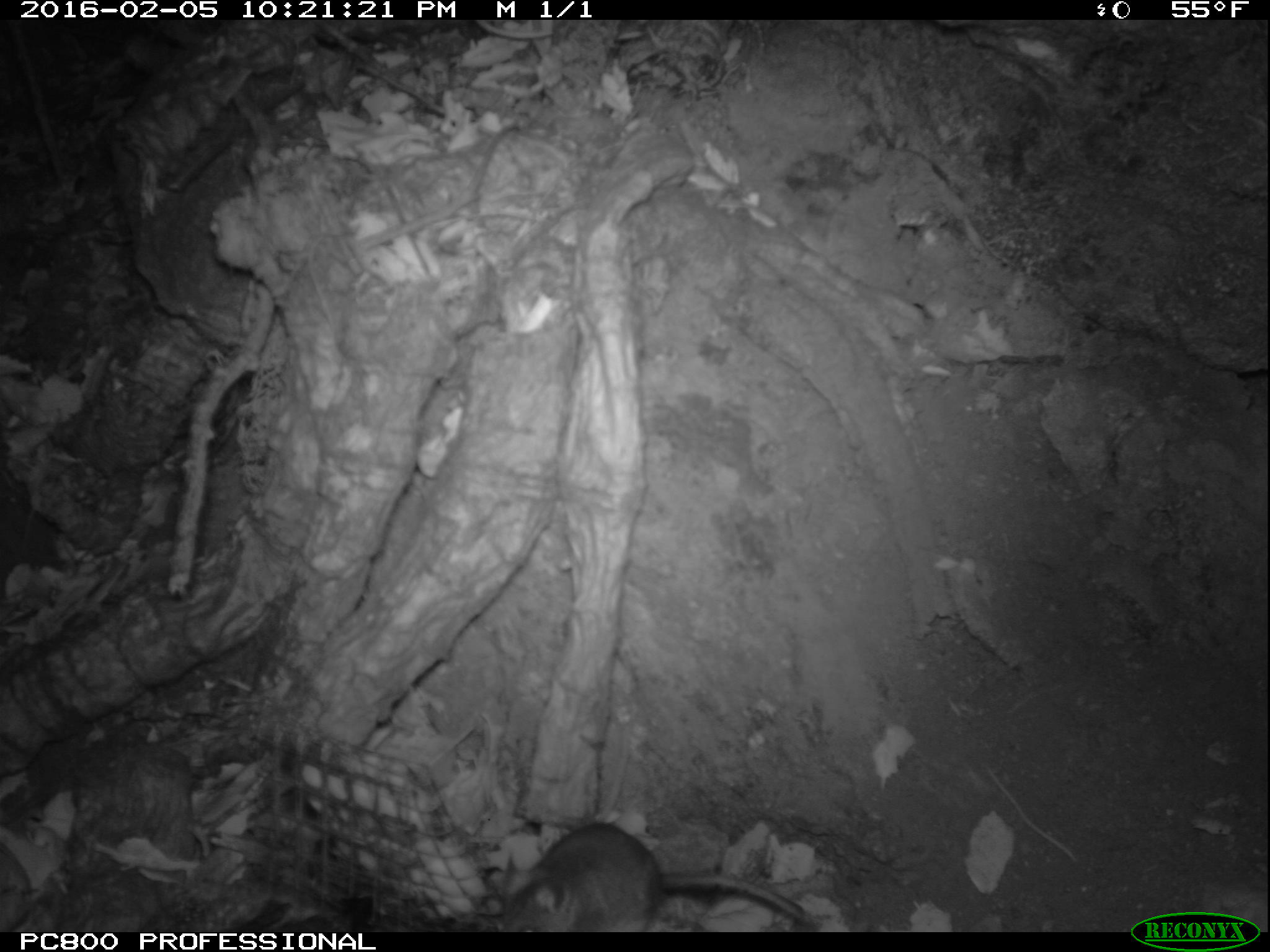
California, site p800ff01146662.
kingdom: Animalia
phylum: Chordata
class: Mammalia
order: Rodentia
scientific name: Rodentia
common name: rodent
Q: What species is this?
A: Rodent (Rodentia).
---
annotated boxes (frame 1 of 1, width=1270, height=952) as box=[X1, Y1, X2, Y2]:
rodent: box=[500, 822, 804, 930]